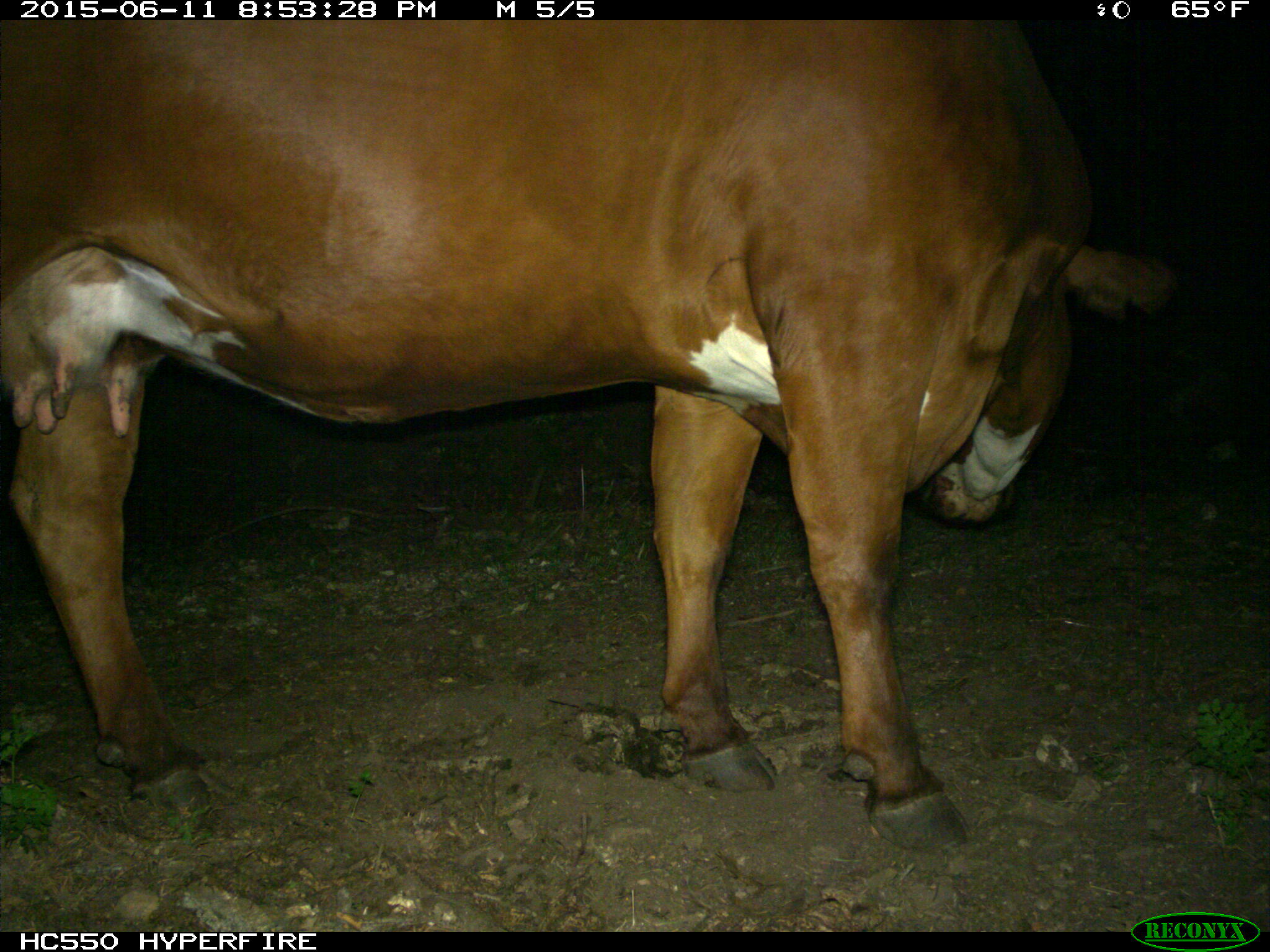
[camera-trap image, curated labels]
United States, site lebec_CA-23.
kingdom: Animalia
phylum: Chordata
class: Mammalia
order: Artiodactyla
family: Bovidae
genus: Bos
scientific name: Bos taurus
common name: domestic cow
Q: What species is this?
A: Bos taurus (domestic cow).